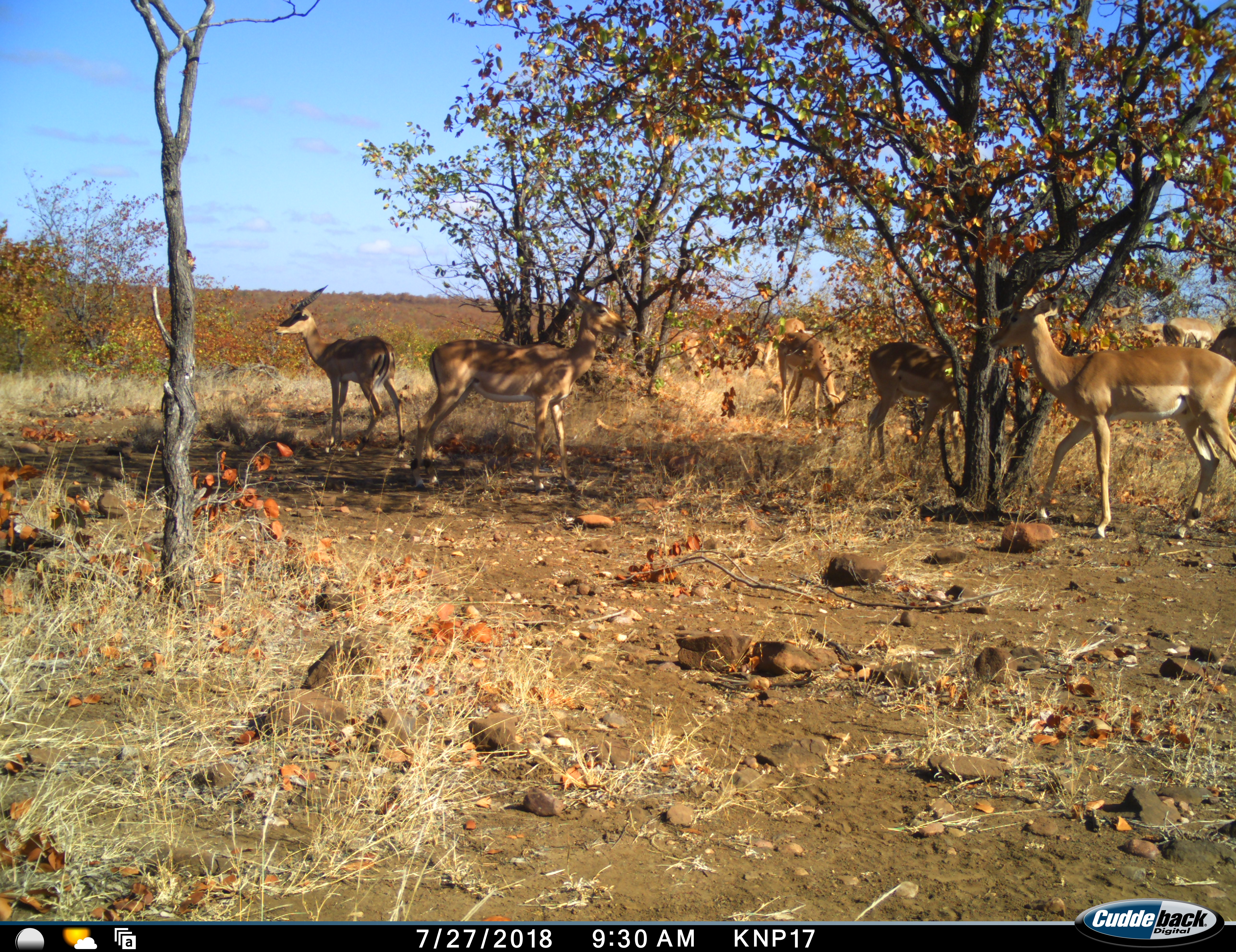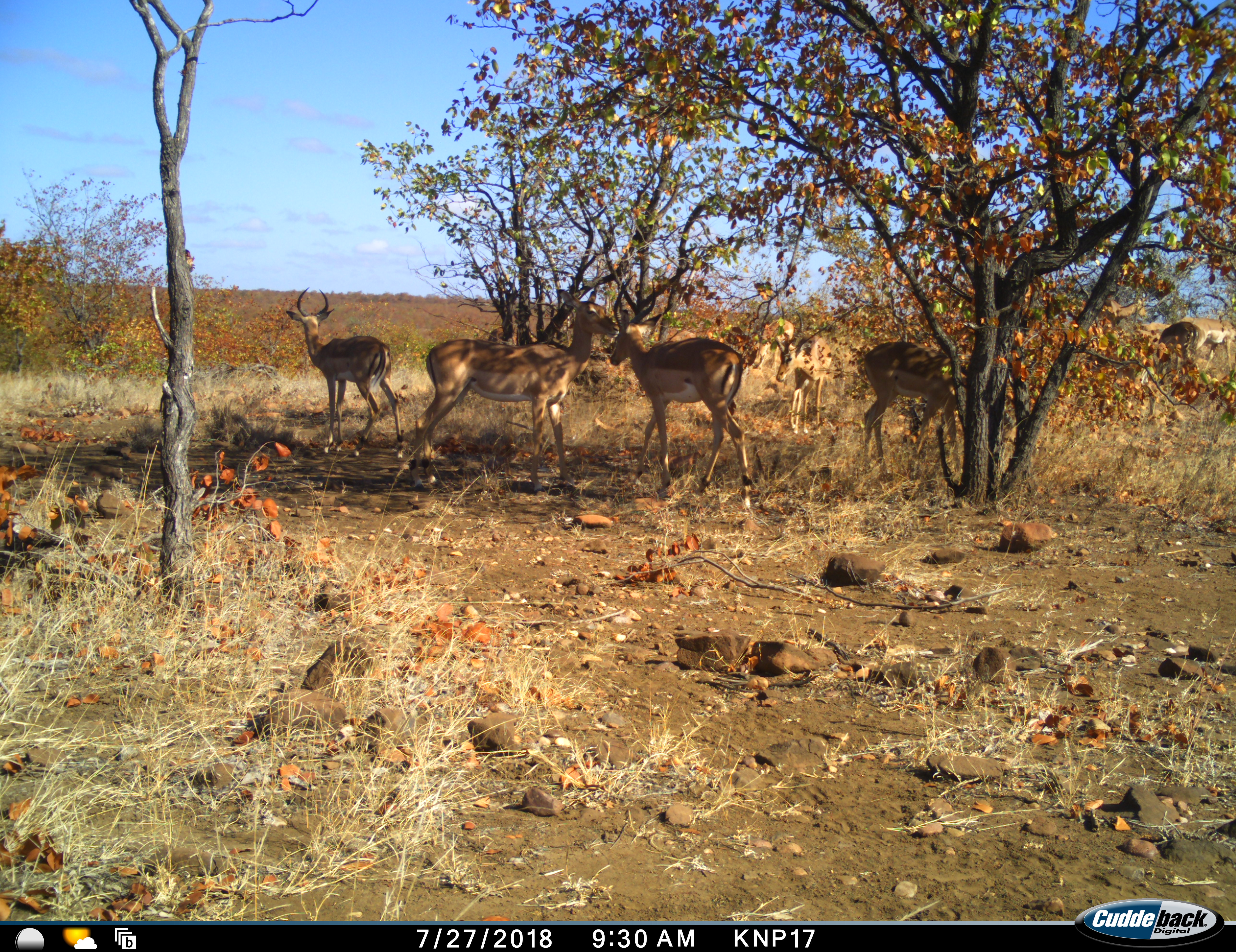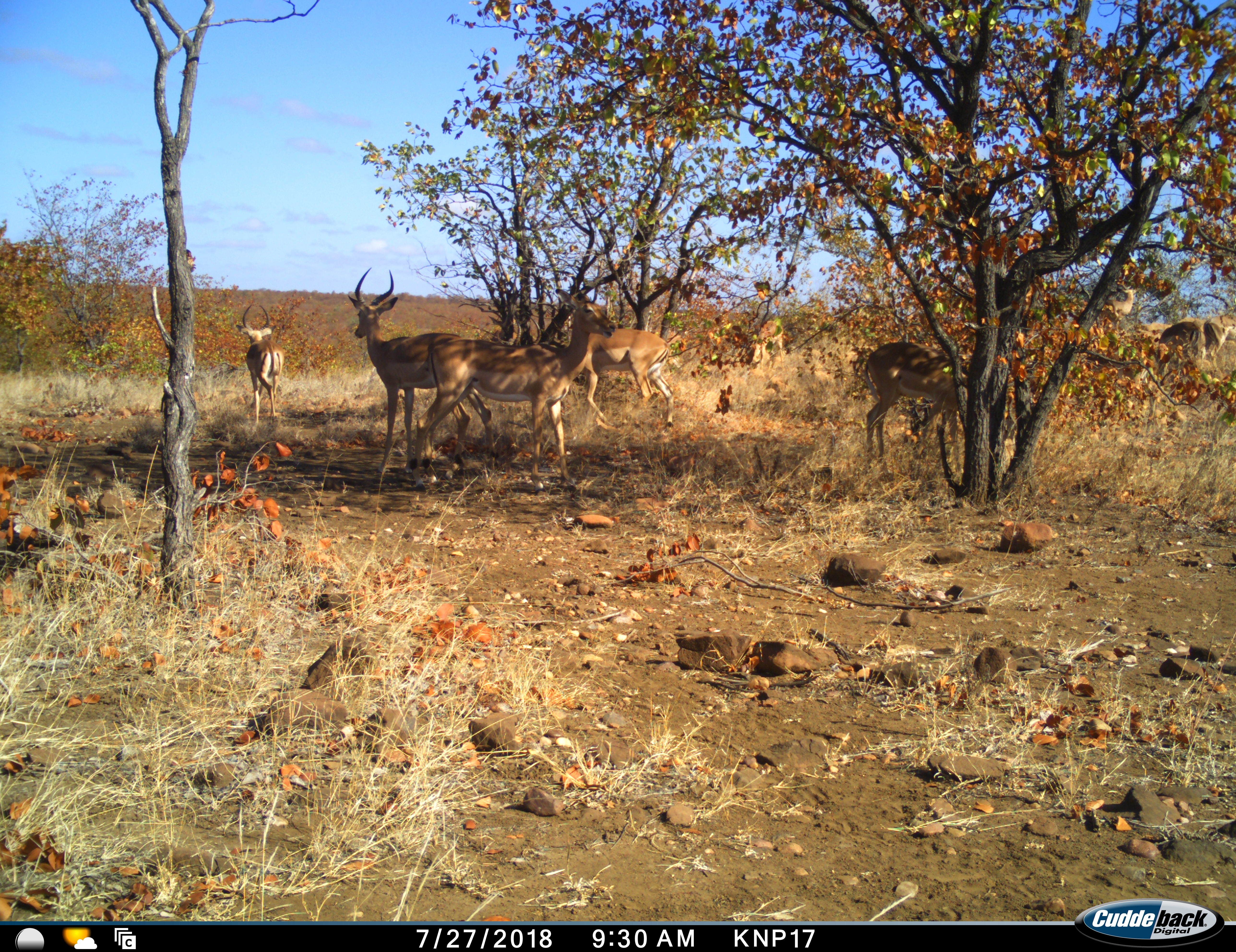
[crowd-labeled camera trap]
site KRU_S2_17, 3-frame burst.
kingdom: Animalia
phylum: Chordata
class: Mammalia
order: Artiodactyla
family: Bovidae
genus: Aepyceros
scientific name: Aepyceros melampus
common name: impala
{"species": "impala (Aepyceros melampus)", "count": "6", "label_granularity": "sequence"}